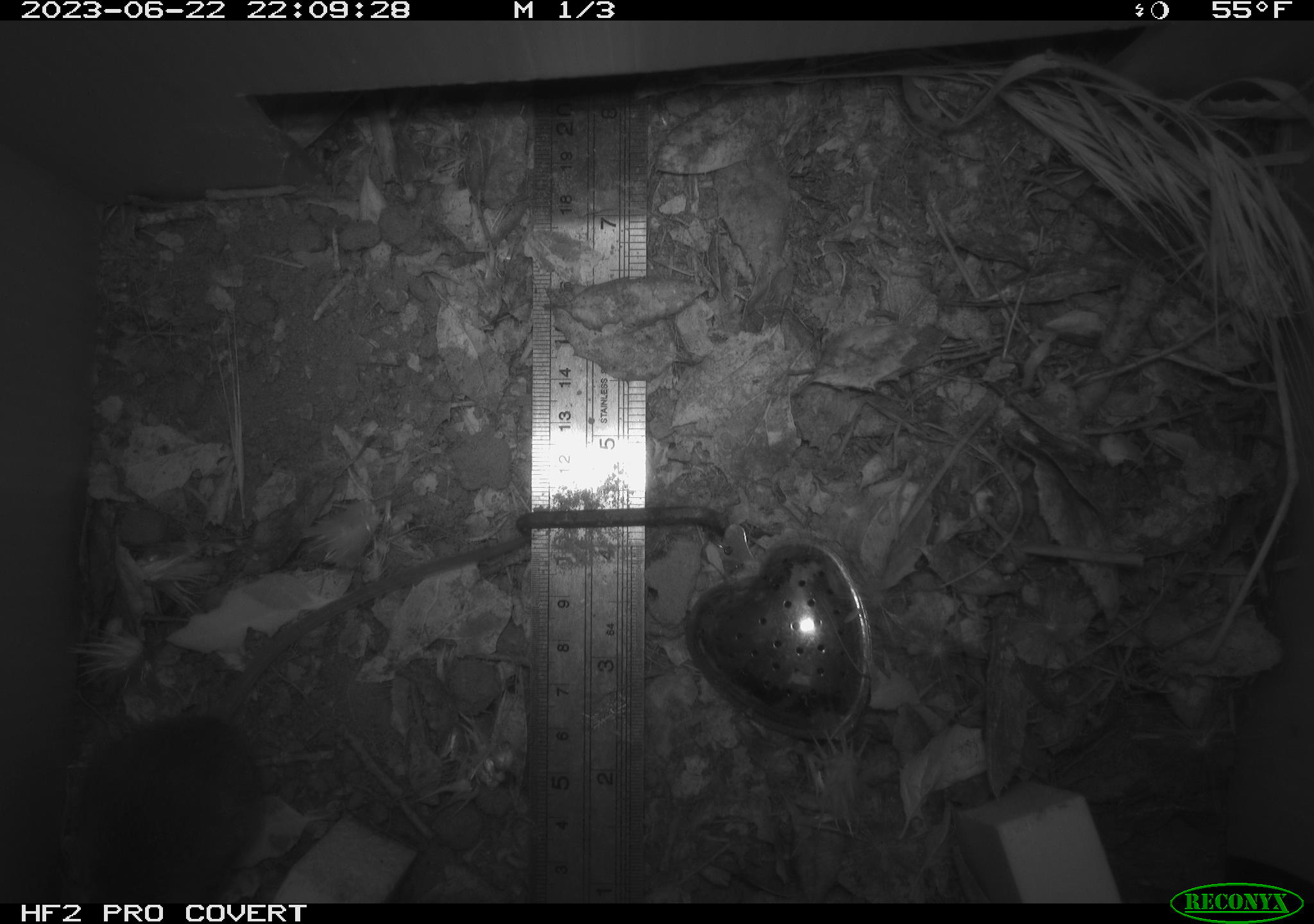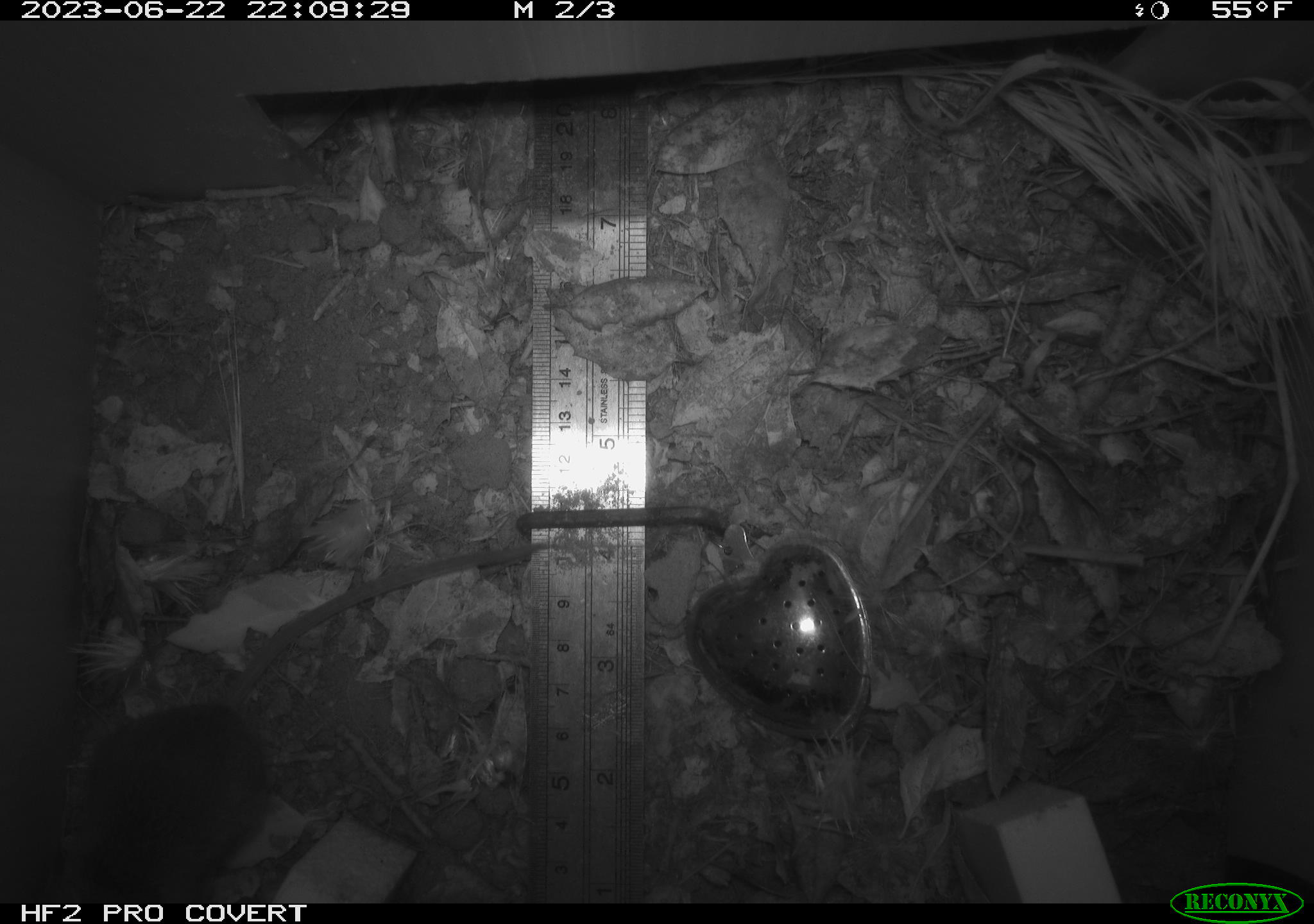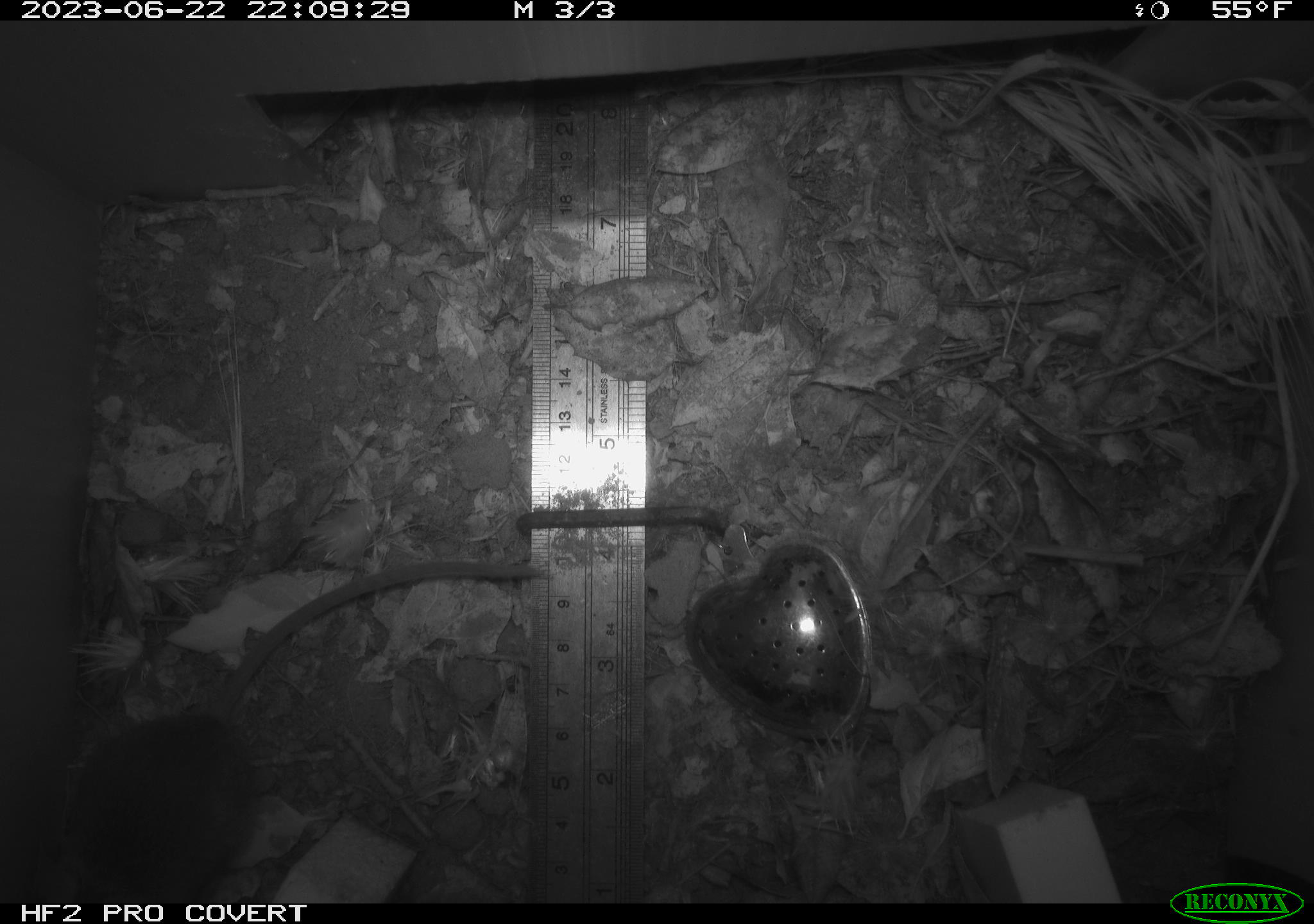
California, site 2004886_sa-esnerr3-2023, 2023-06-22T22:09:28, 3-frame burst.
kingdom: Animalia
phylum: Chordata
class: Mammalia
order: Rodentia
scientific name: Rodentia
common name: mouse species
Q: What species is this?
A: Mouse species (Rodentia).